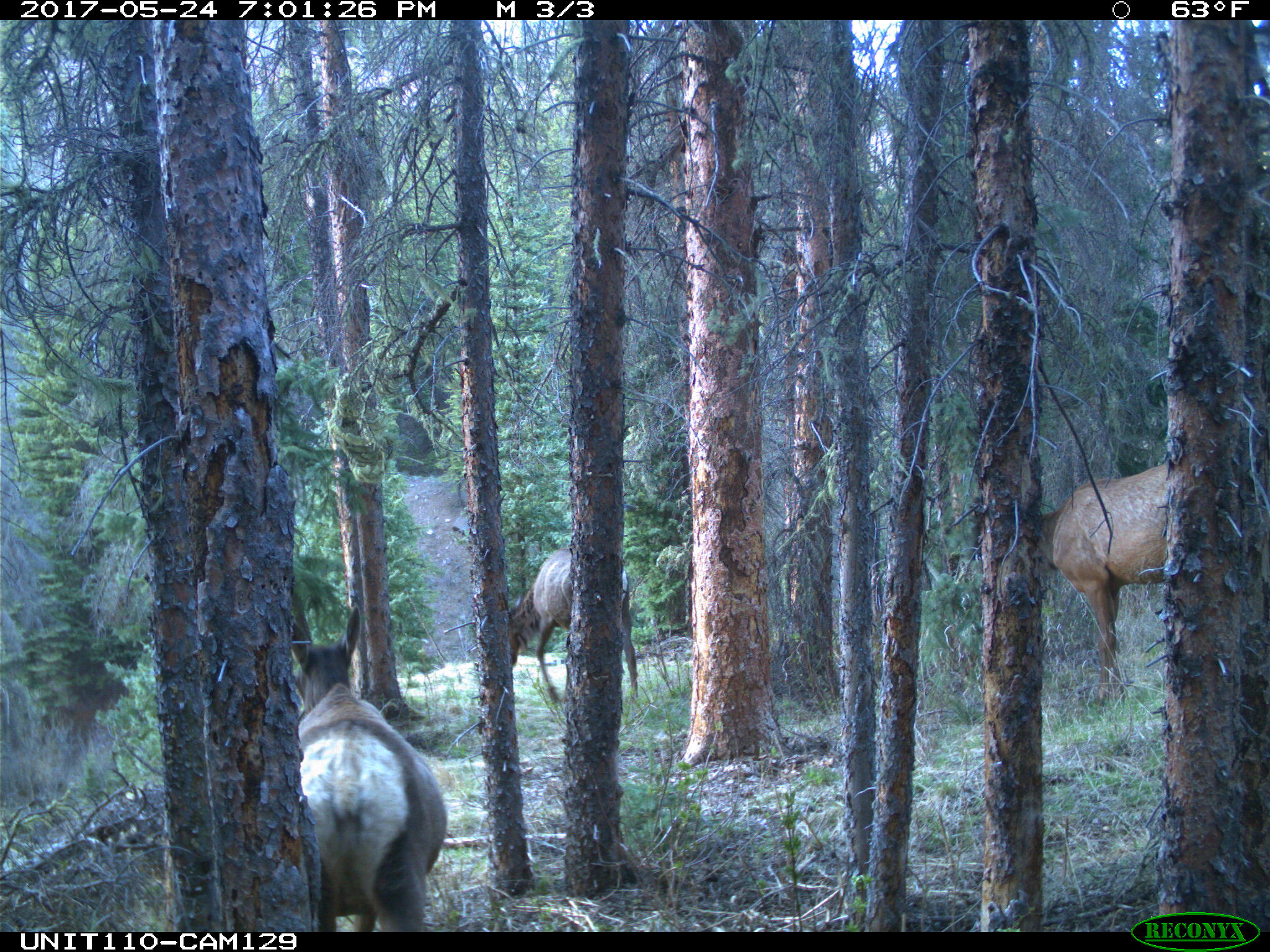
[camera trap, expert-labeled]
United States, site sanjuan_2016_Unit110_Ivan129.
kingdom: Animalia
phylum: Chordata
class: Mammalia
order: Artiodactyla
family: Cervidae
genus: Cervus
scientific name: Cervus elaphus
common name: red deer